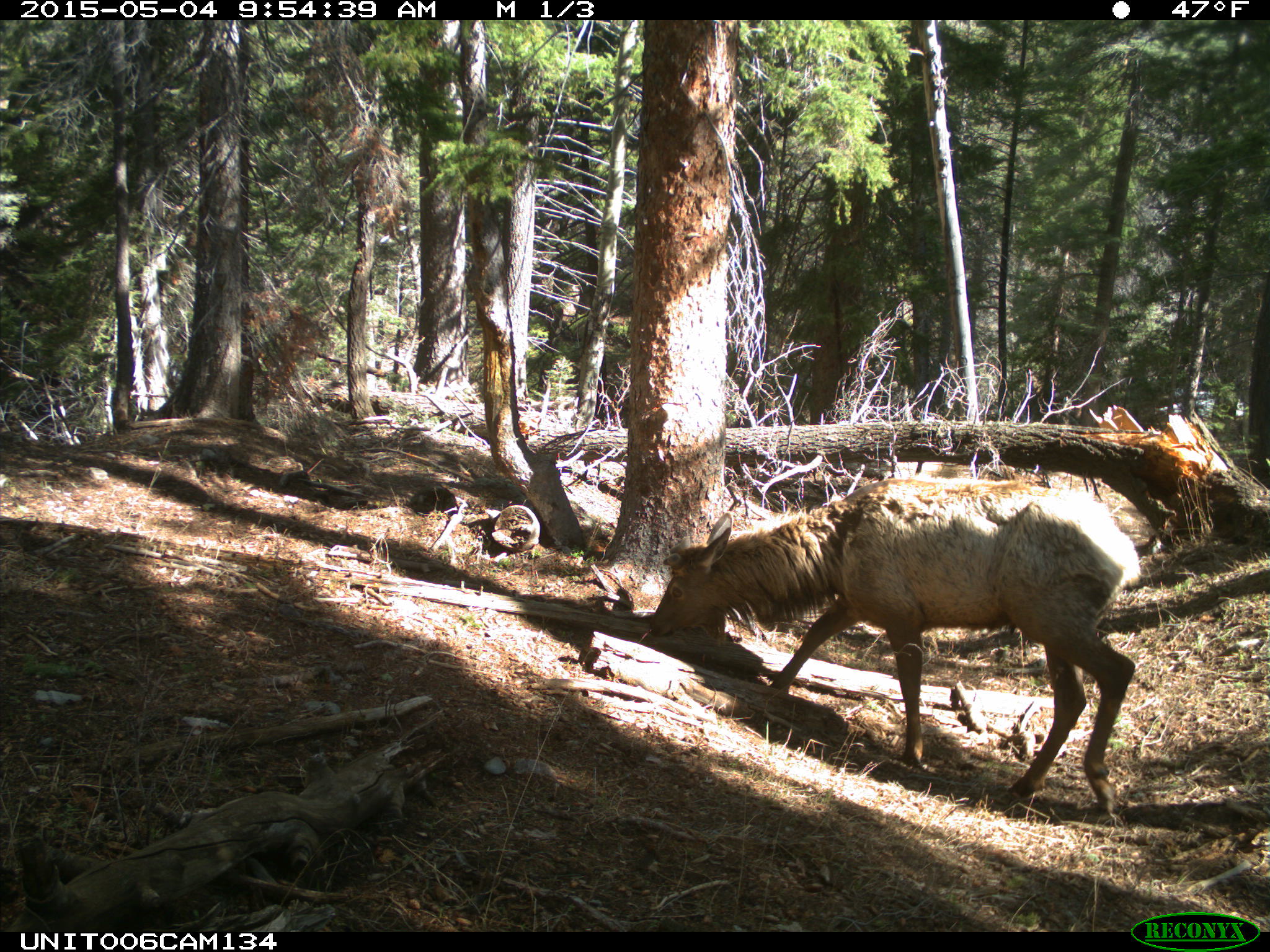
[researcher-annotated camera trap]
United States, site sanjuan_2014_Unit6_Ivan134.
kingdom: Animalia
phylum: Chordata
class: Mammalia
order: Artiodactyla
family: Cervidae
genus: Cervus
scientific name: Cervus elaphus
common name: red deer